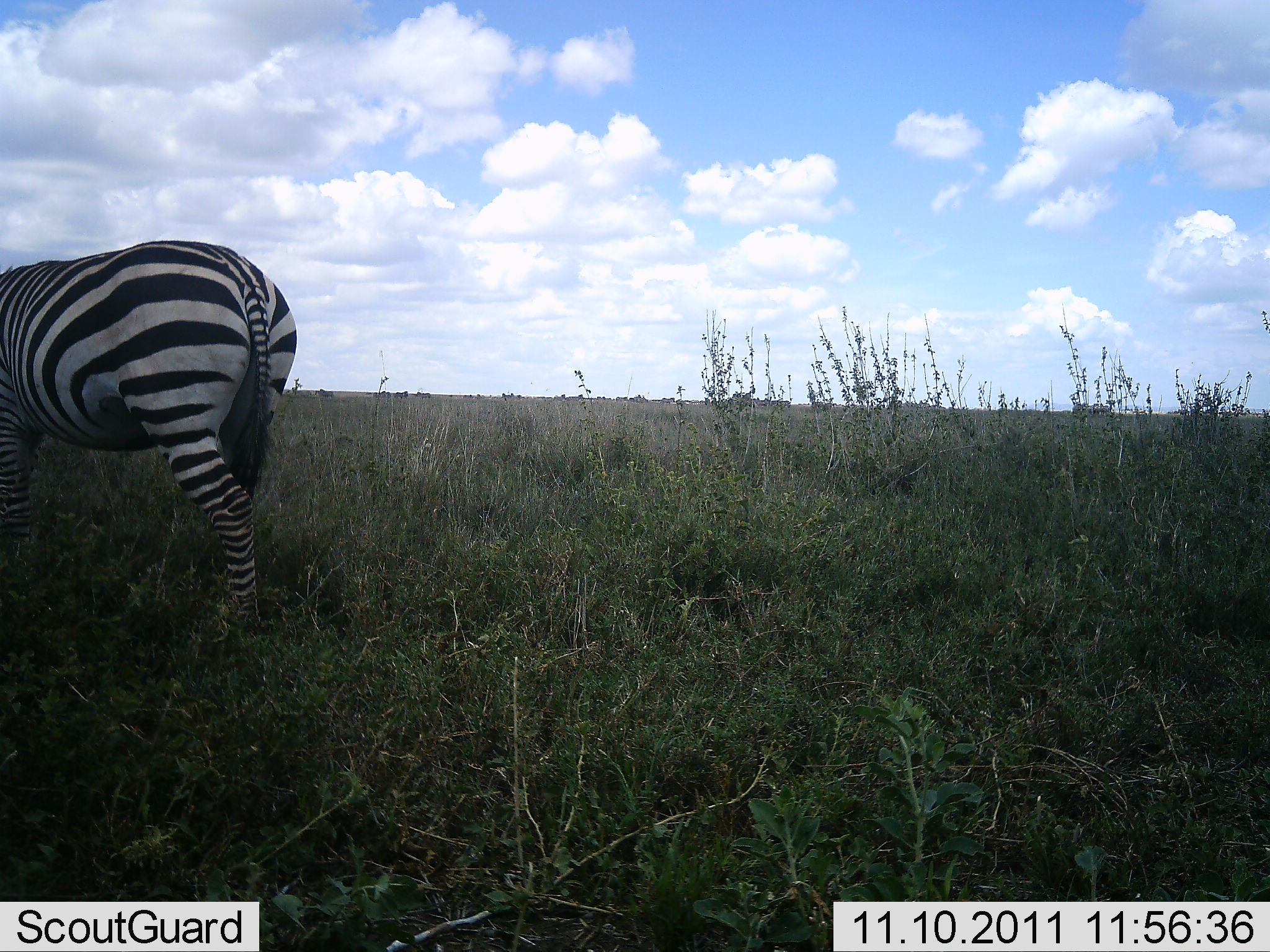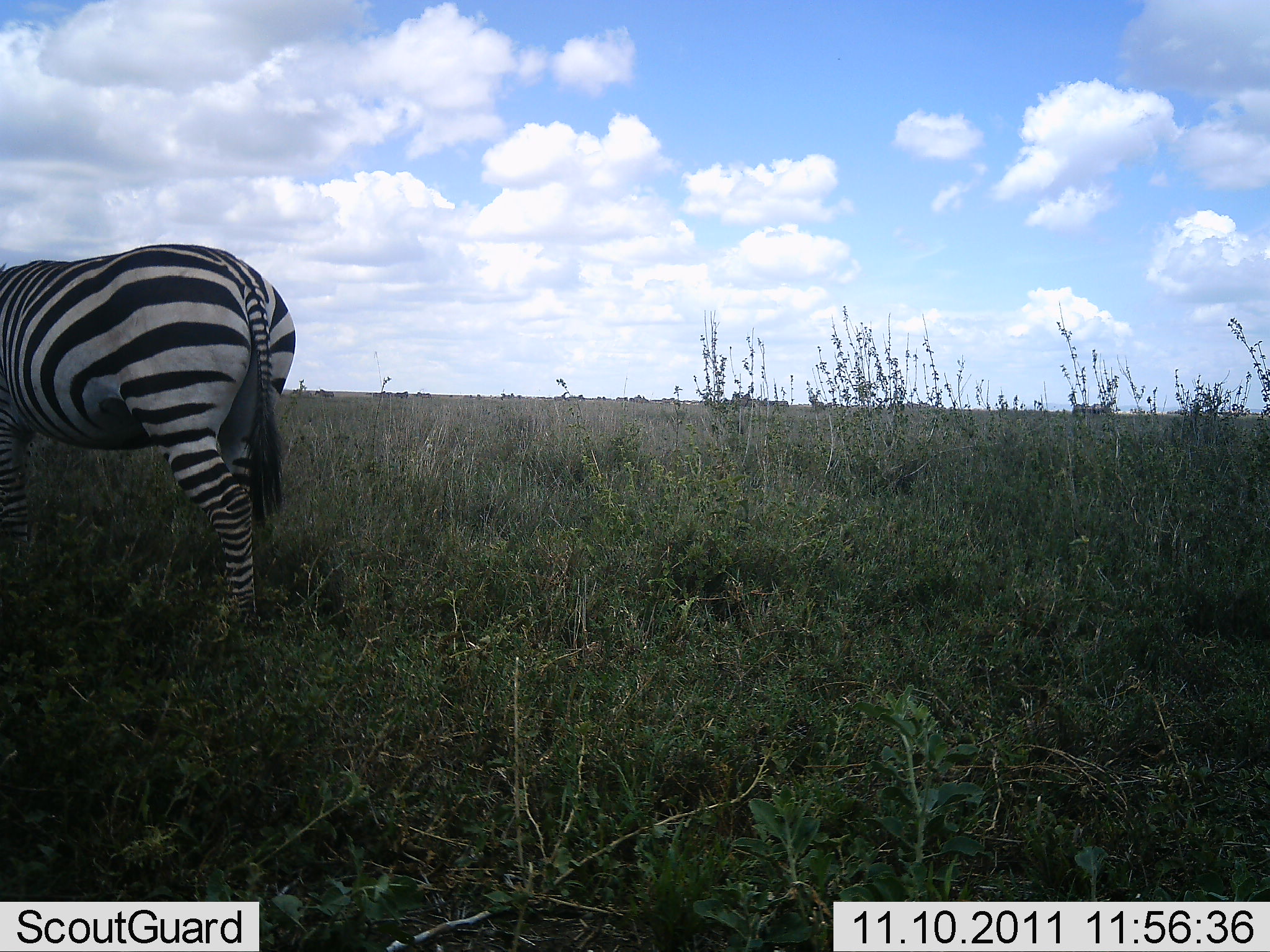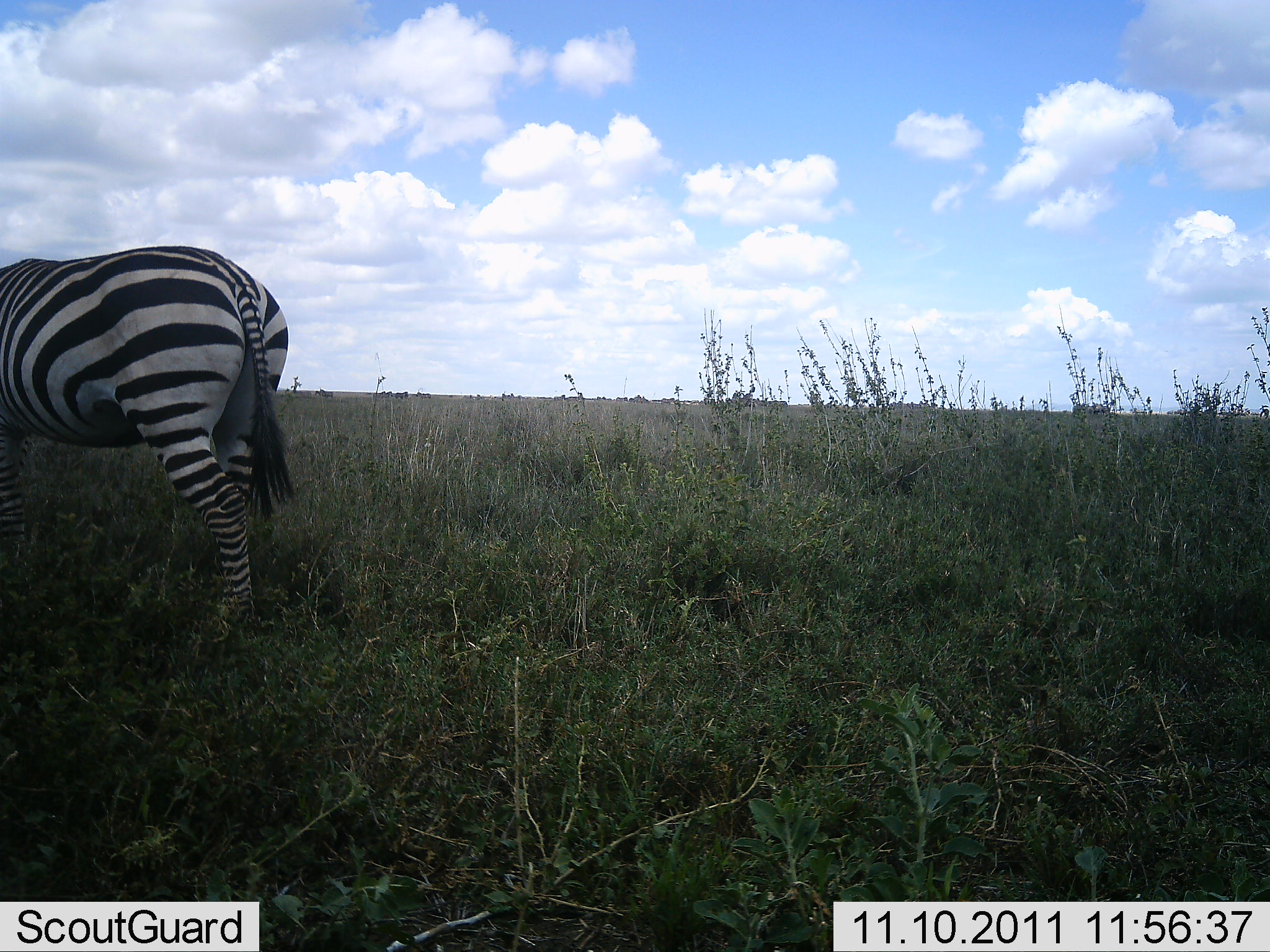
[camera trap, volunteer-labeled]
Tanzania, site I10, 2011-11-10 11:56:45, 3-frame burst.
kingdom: Animalia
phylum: Chordata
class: Mammalia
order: Perissodactyla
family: Equidae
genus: Equus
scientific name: Equus quagga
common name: plains zebra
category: zebra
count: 1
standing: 85%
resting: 0%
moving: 0%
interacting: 0%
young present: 0%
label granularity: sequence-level